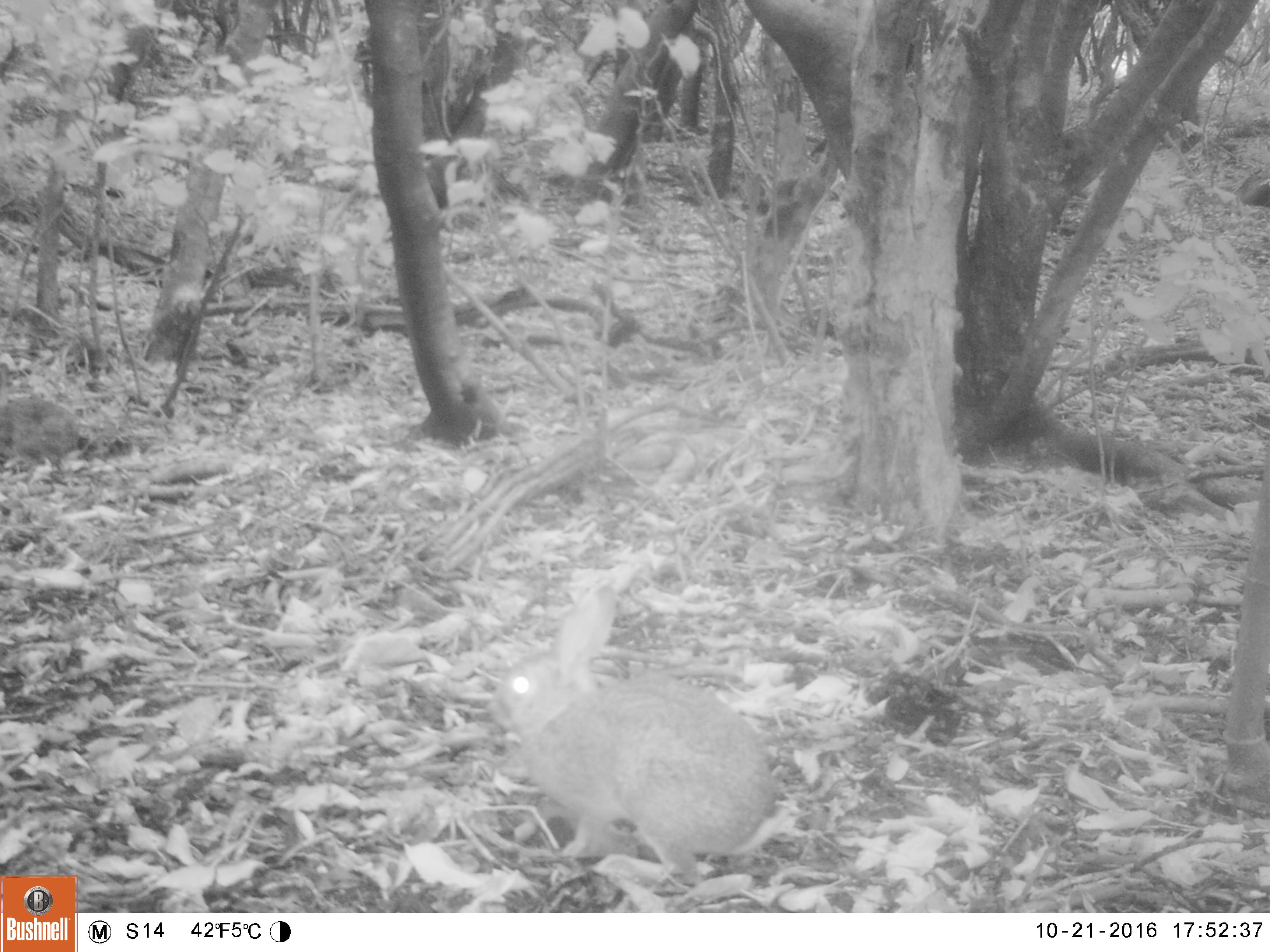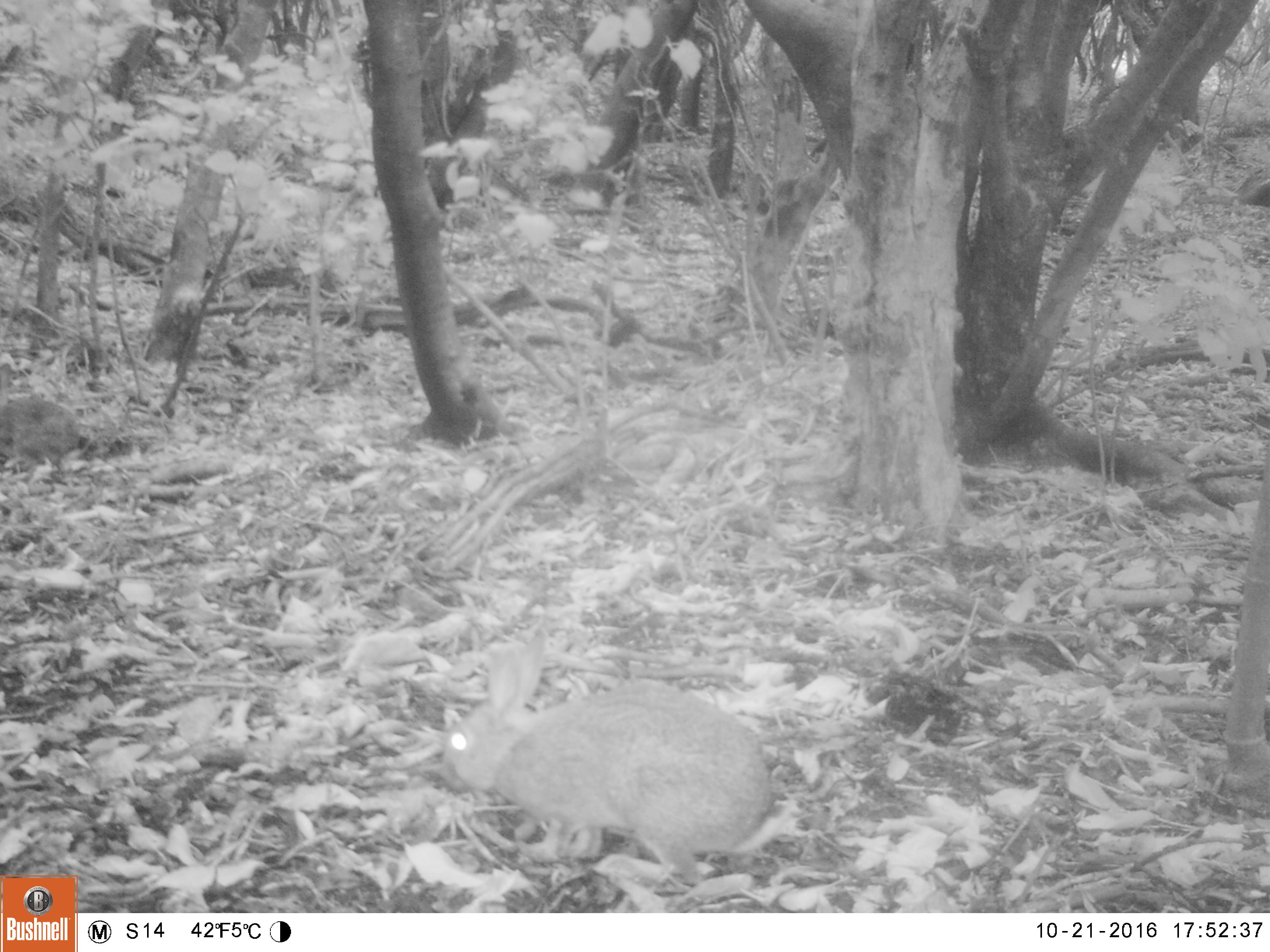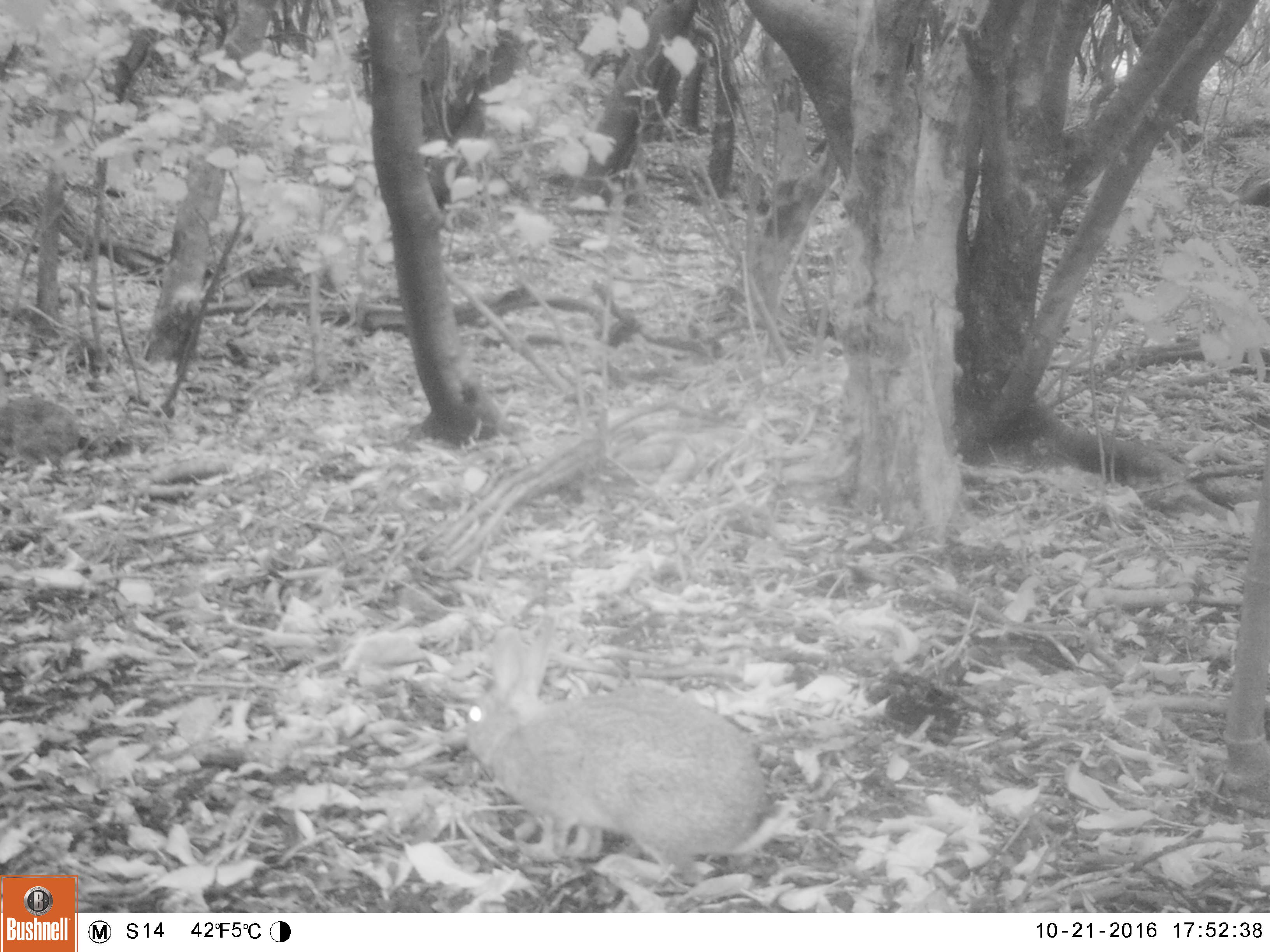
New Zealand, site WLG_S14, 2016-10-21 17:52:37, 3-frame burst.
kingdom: Animalia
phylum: Chordata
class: Mammalia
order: Lagomorpha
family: Leporidae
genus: Oryctolagus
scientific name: Oryctolagus cuniculus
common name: european rabbit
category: rabbit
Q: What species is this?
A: Rabbit (european rabbit) (Oryctolagus cuniculus).